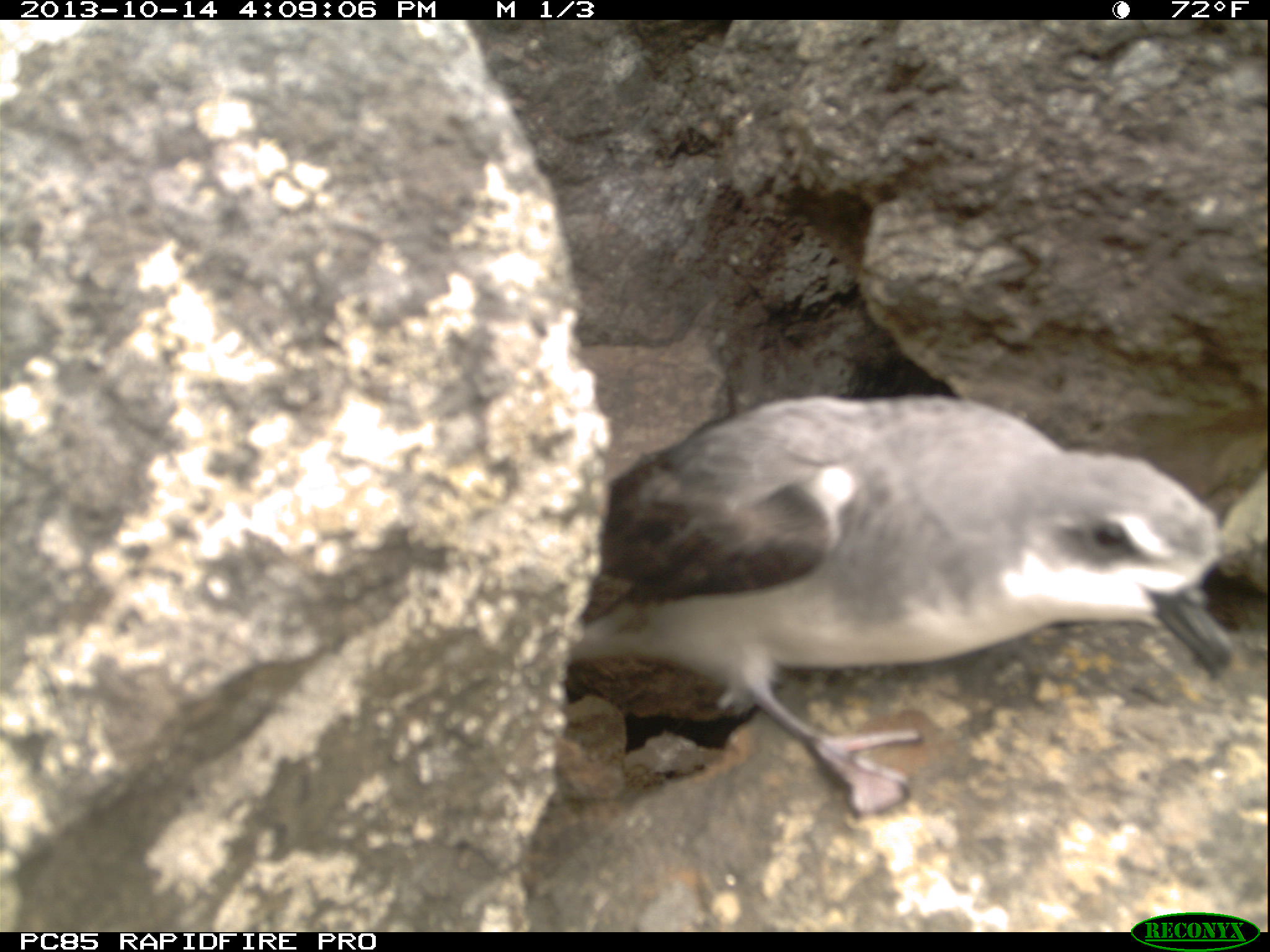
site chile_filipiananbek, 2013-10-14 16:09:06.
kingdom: Animalia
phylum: Chordata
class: Aves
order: Procellariiformes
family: Procellariidae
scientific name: Procellariidae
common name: petrel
Petrel (Procellariidae).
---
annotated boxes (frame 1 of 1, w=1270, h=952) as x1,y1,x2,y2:
petrel: 559,394,1246,829